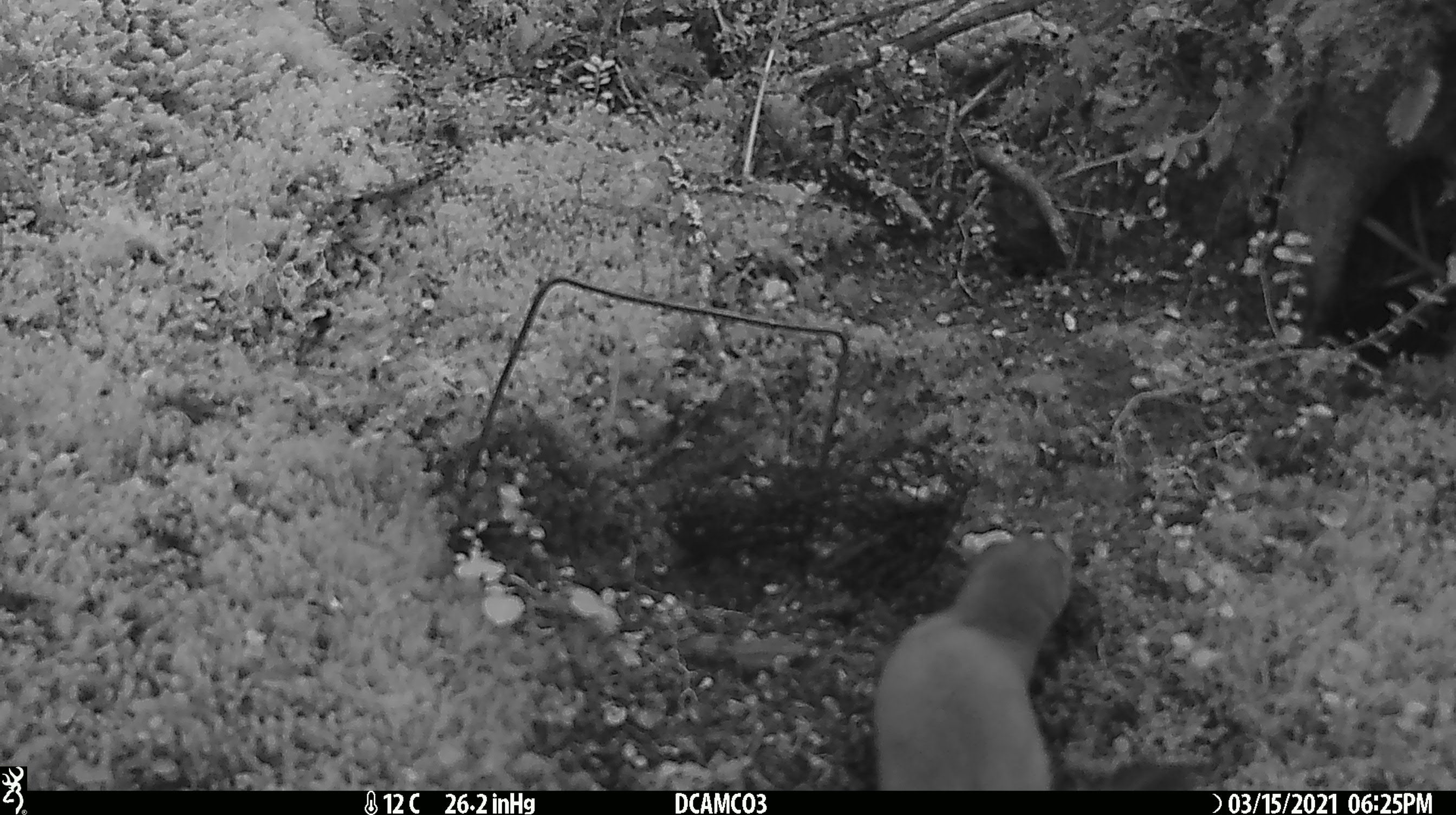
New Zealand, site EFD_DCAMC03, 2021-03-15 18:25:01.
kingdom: Animalia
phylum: Chordata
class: Mammalia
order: Carnivora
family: Mustelidae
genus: Mustela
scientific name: Mustela erminea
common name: stoat